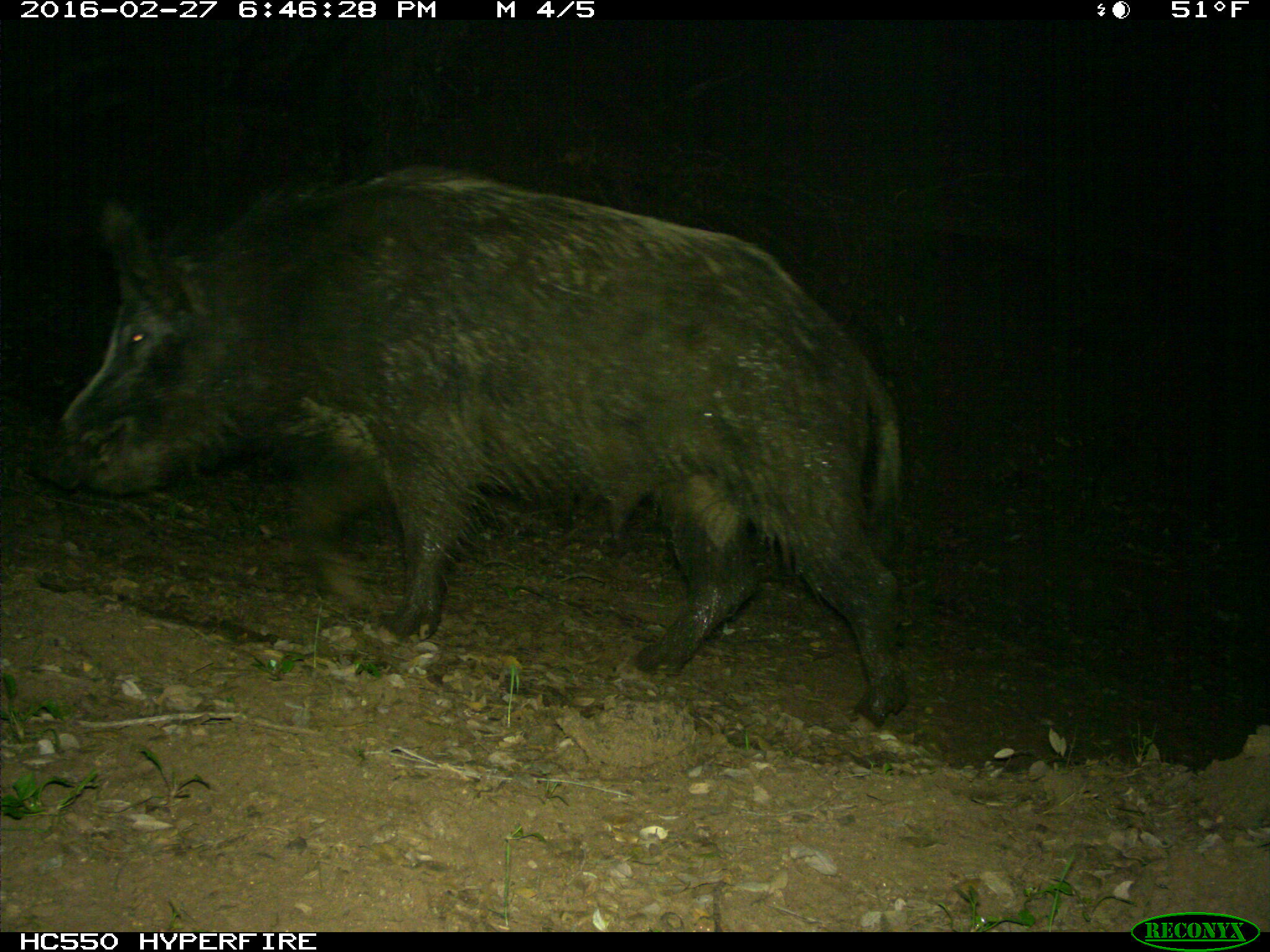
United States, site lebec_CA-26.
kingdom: Animalia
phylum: Chordata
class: Mammalia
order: Artiodactyla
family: Suidae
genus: Sus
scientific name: Sus scrofa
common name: wild boar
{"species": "Sus scrofa (wild boar)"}